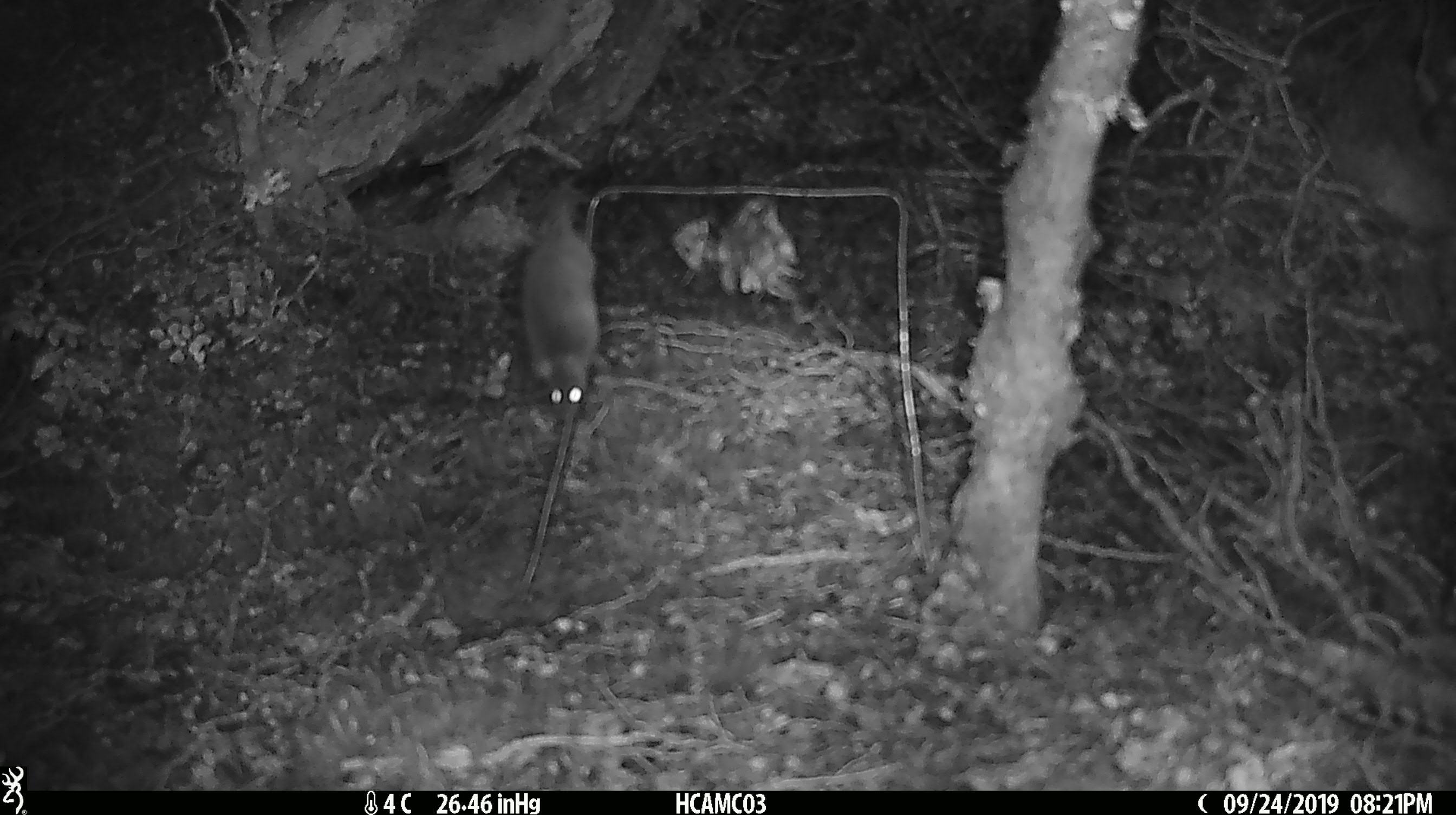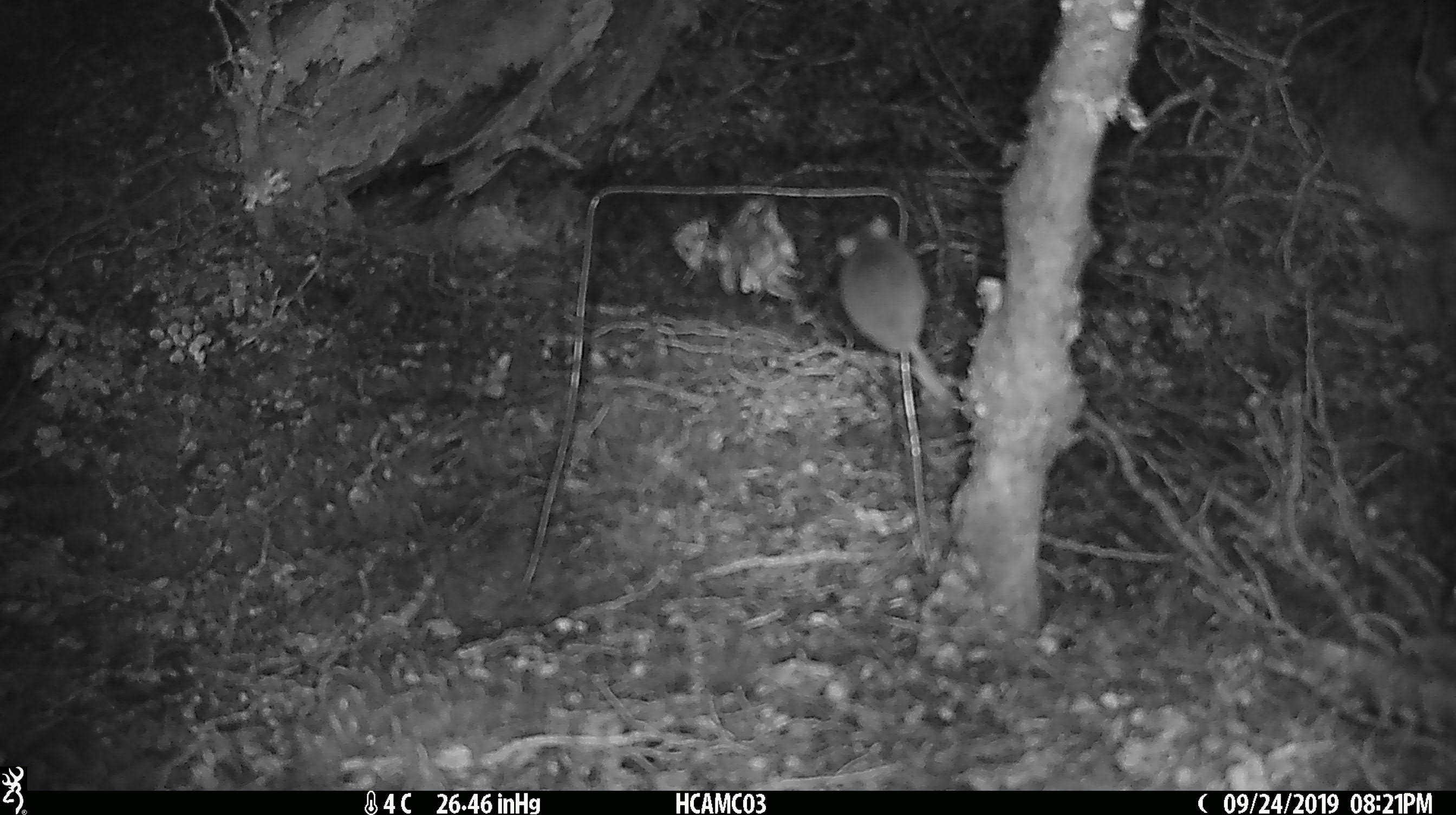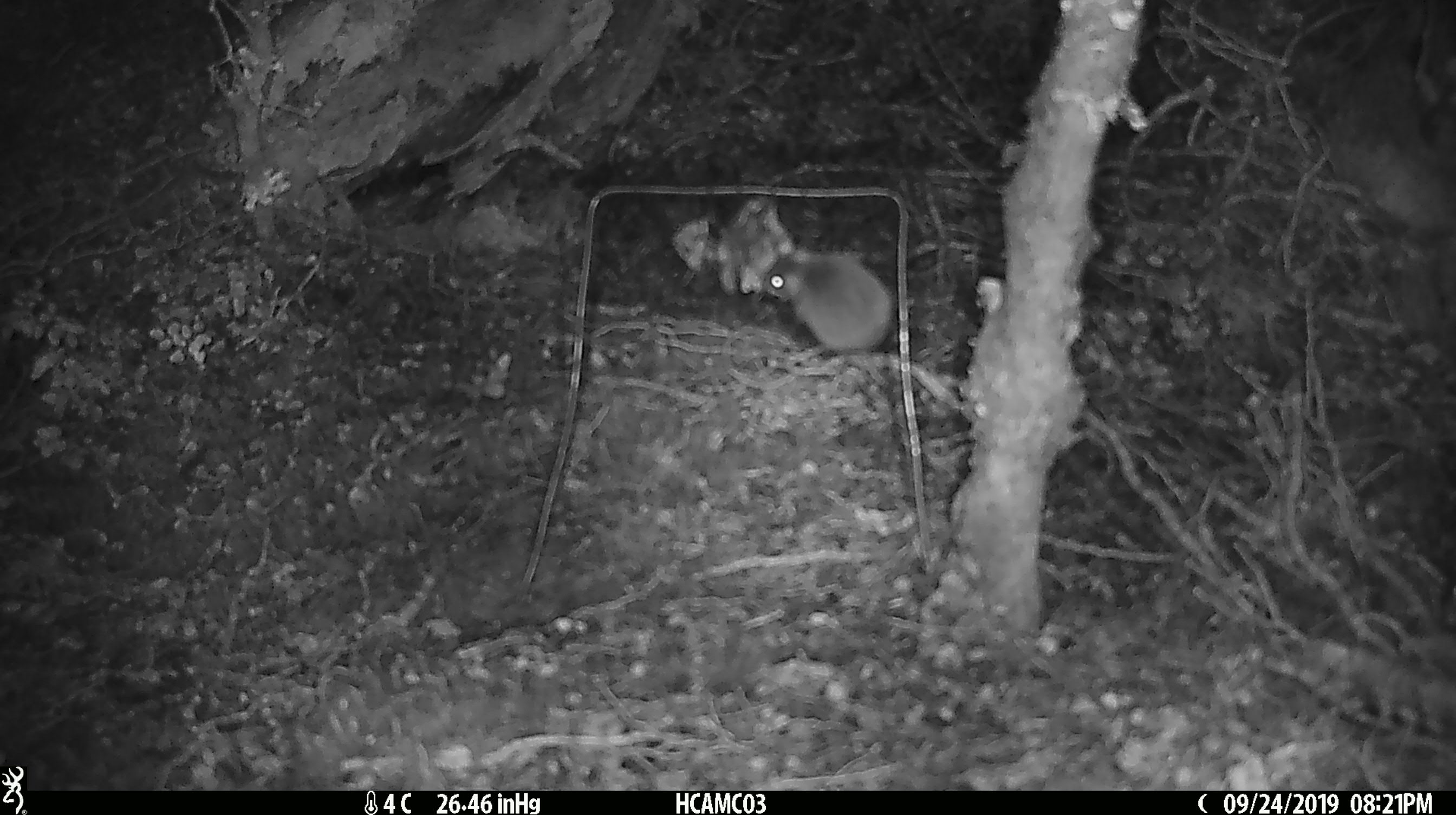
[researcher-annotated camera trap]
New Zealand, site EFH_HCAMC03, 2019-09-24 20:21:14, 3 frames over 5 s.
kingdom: Animalia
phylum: Chordata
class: Mammalia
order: Rodentia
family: Muridae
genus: Mus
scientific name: Mus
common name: mouse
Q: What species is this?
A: Mouse (Mus).